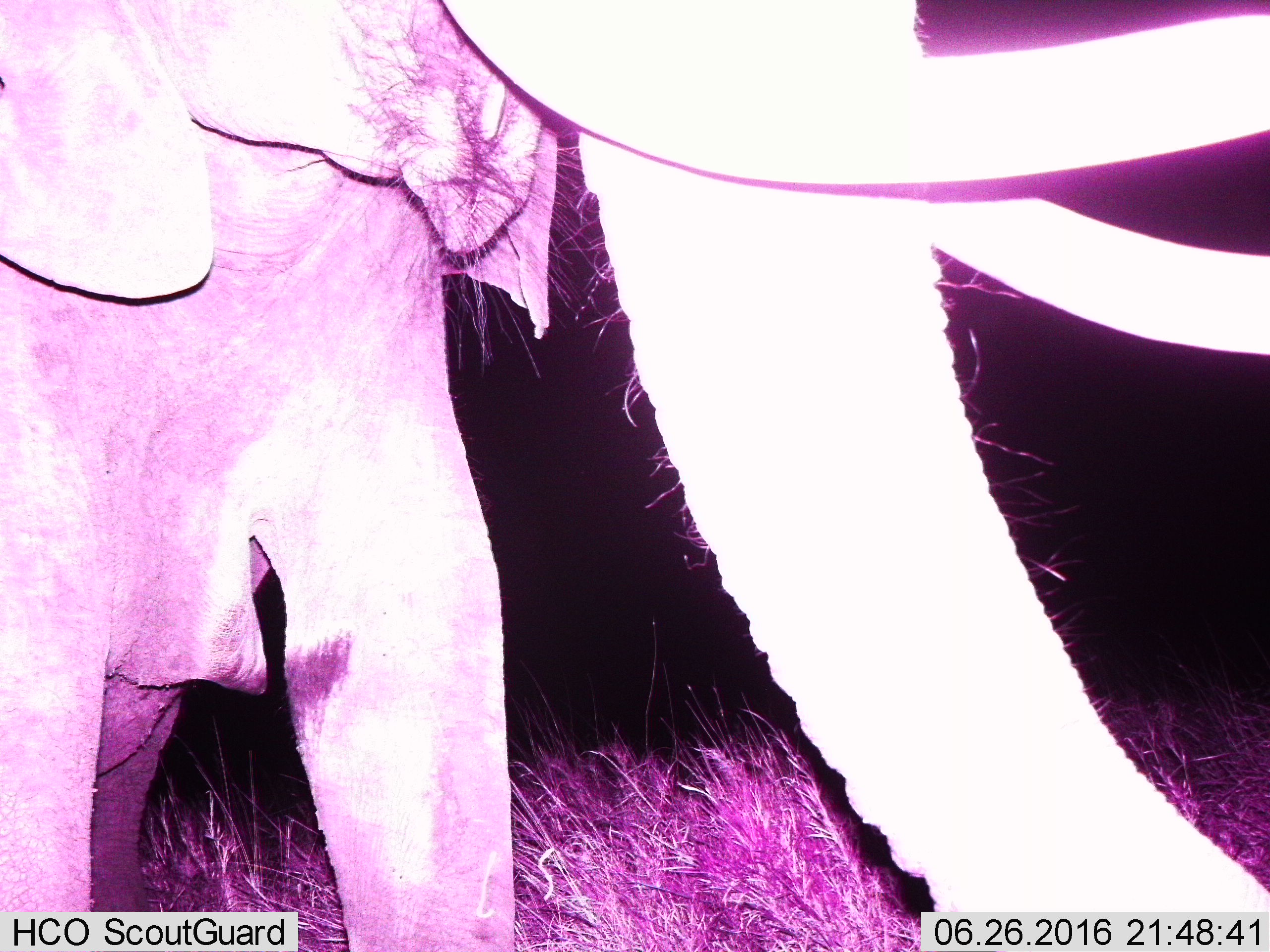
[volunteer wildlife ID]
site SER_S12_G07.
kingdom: Animalia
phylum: Chordata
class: Mammalia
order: Proboscidea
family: Elephantidae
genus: Loxodonta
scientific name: Loxodonta africana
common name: african bush elephant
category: elephant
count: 1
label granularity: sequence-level